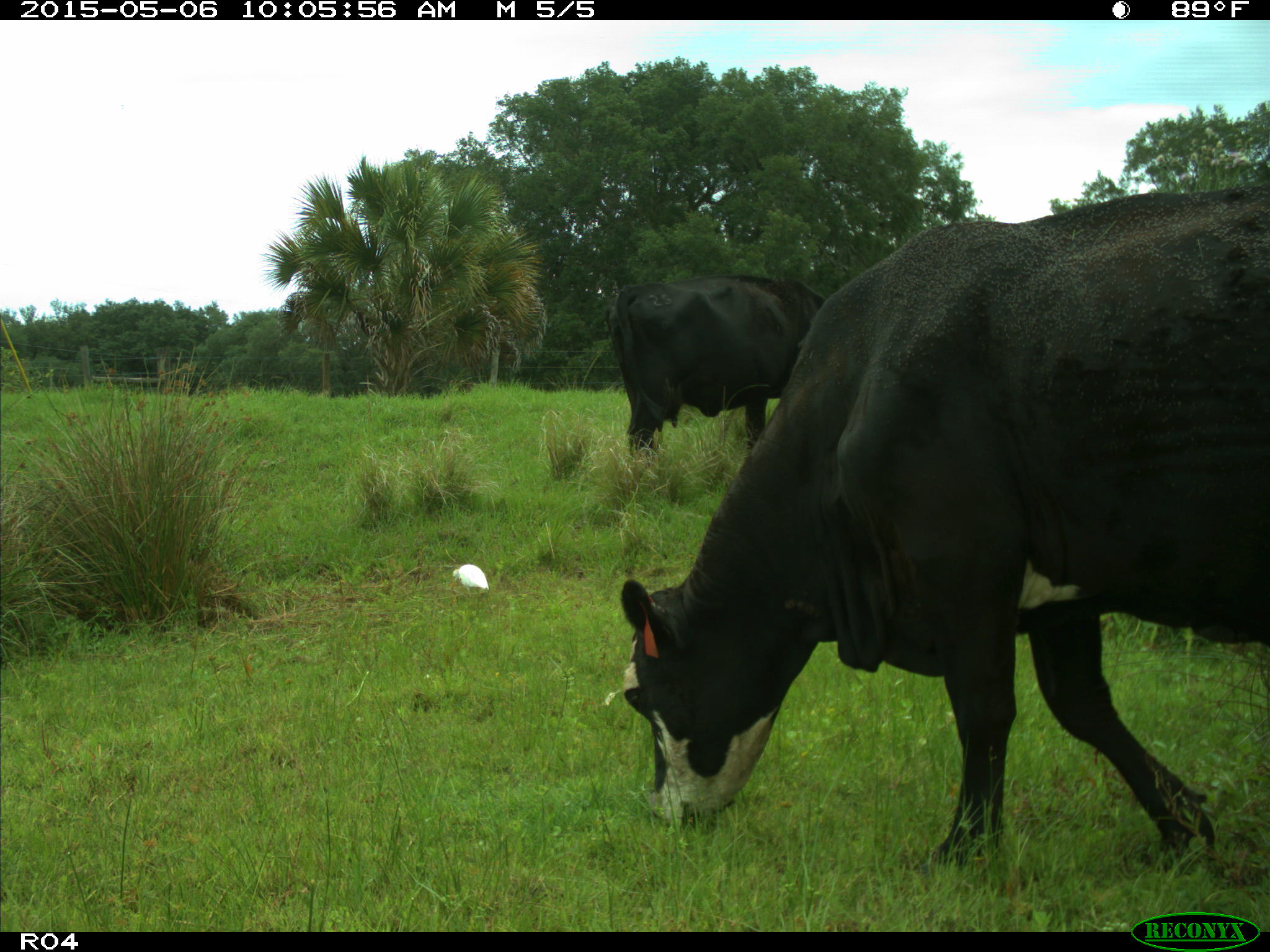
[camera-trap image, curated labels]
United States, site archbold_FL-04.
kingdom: Animalia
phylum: Chordata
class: Mammalia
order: Artiodactyla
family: Bovidae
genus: Bos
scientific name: Bos taurus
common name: domestic cow